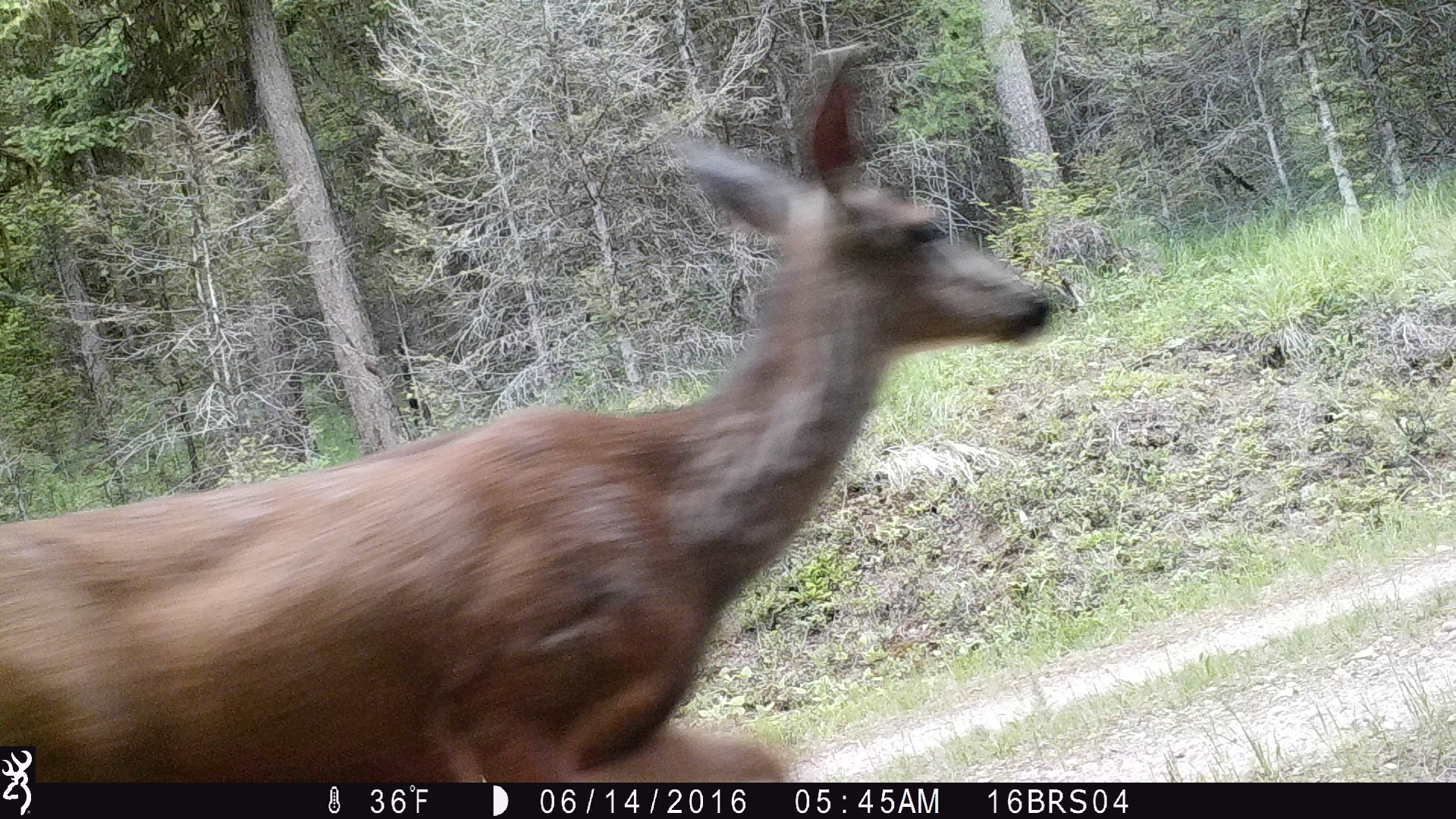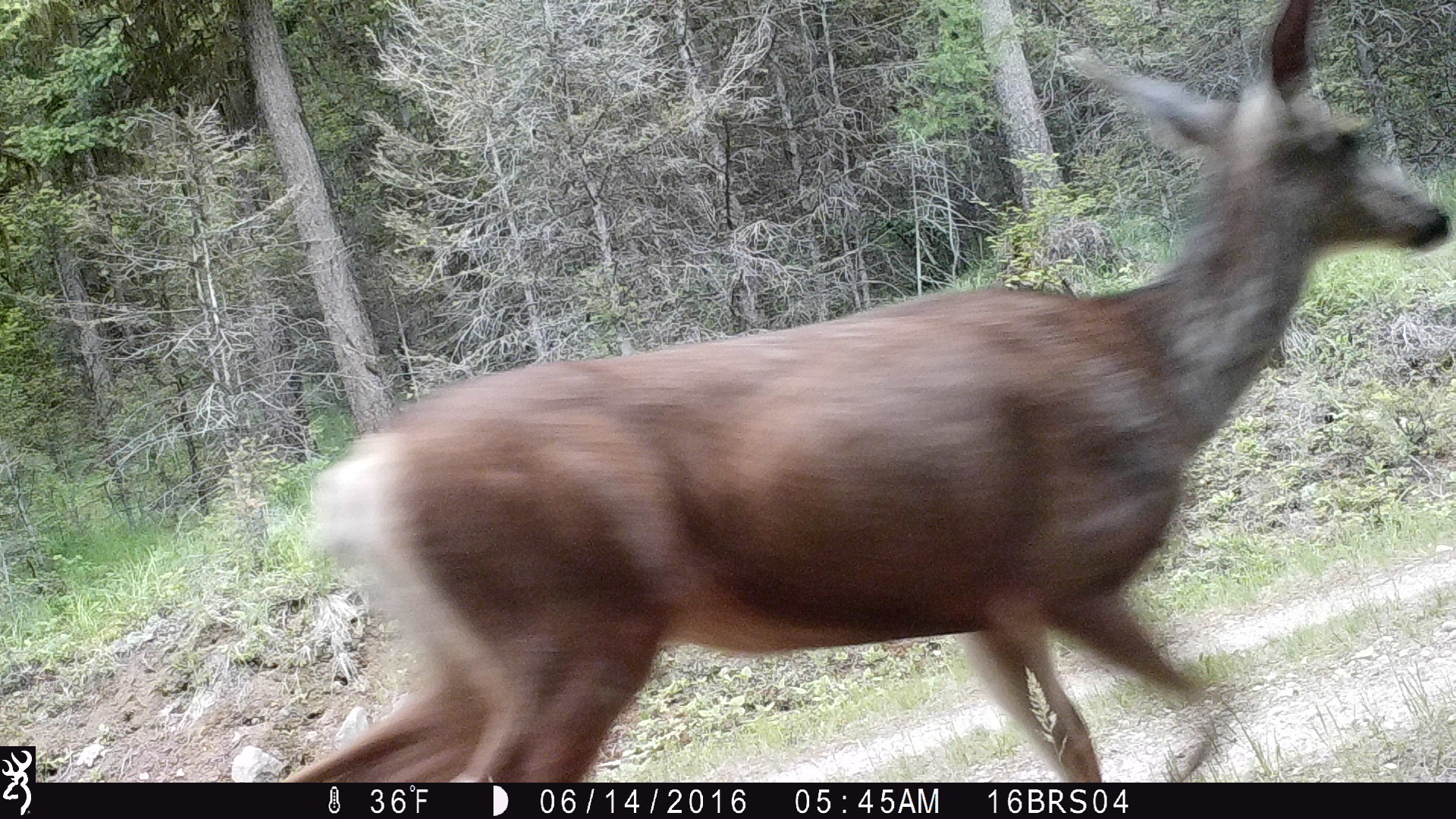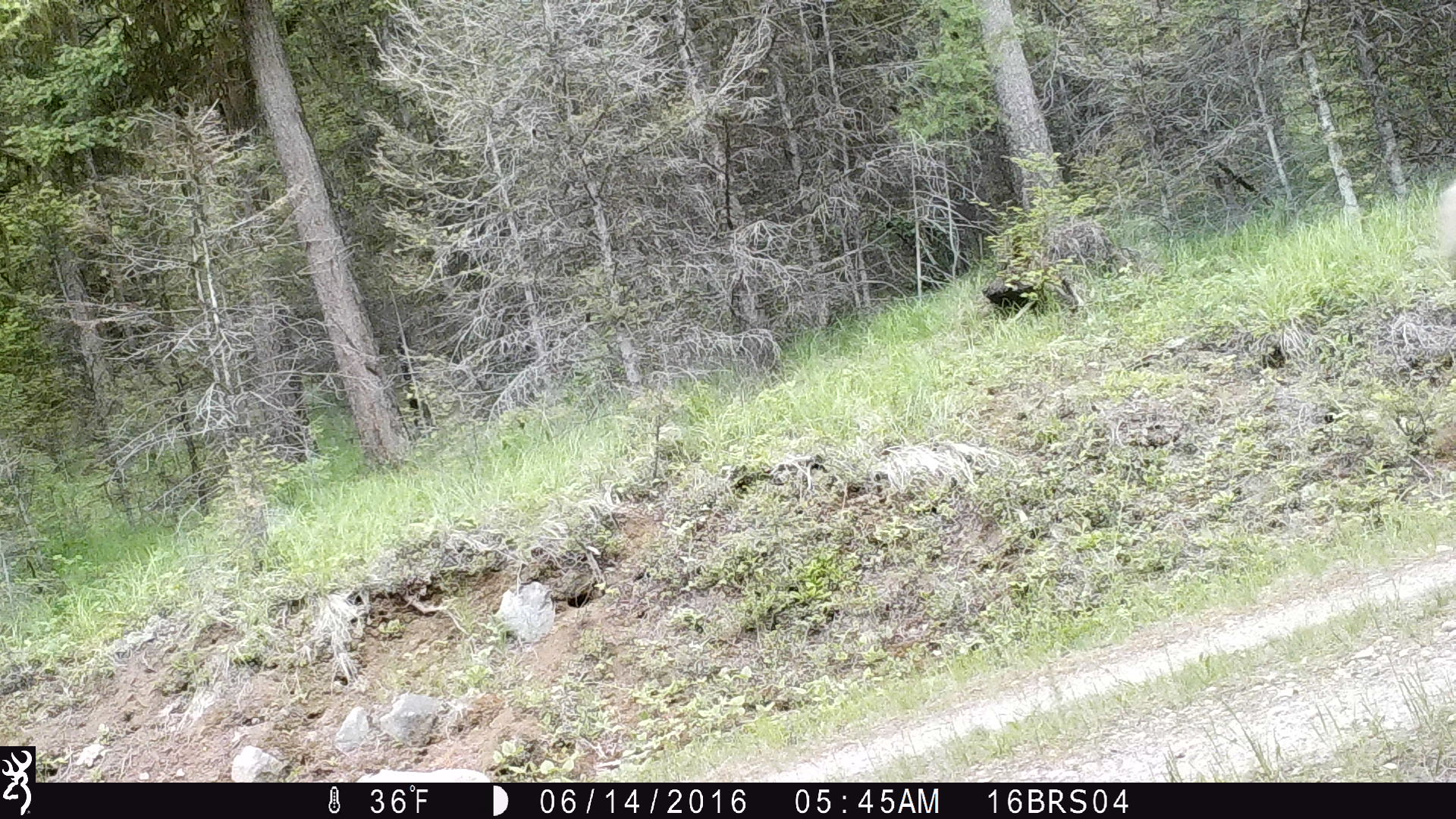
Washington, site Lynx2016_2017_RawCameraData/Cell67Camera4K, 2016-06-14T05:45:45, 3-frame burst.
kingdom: Animalia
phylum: Chordata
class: Mammalia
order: Artiodactyla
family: Cervidae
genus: Odocoileus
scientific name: Odocoileus hemionus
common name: mule deer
Odocoileus hemionus (mule deer). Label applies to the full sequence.